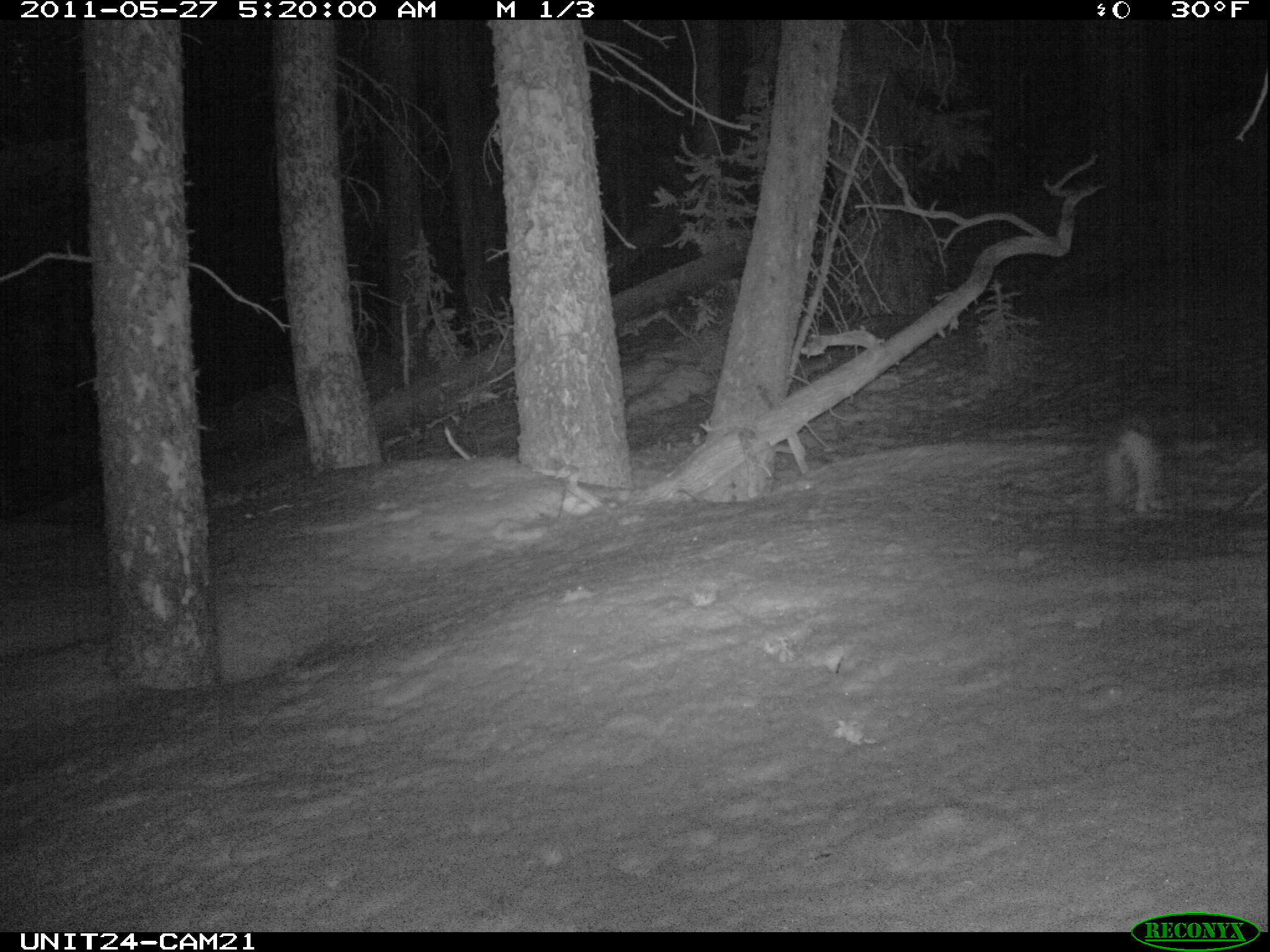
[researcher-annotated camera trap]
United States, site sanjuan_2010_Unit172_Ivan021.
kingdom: Animalia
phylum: Chordata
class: Mammalia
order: Lagomorpha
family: Leporidae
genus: Lepus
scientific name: Lepus americanus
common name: snowshoe hare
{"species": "Lepus americanus (snowshoe hare)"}